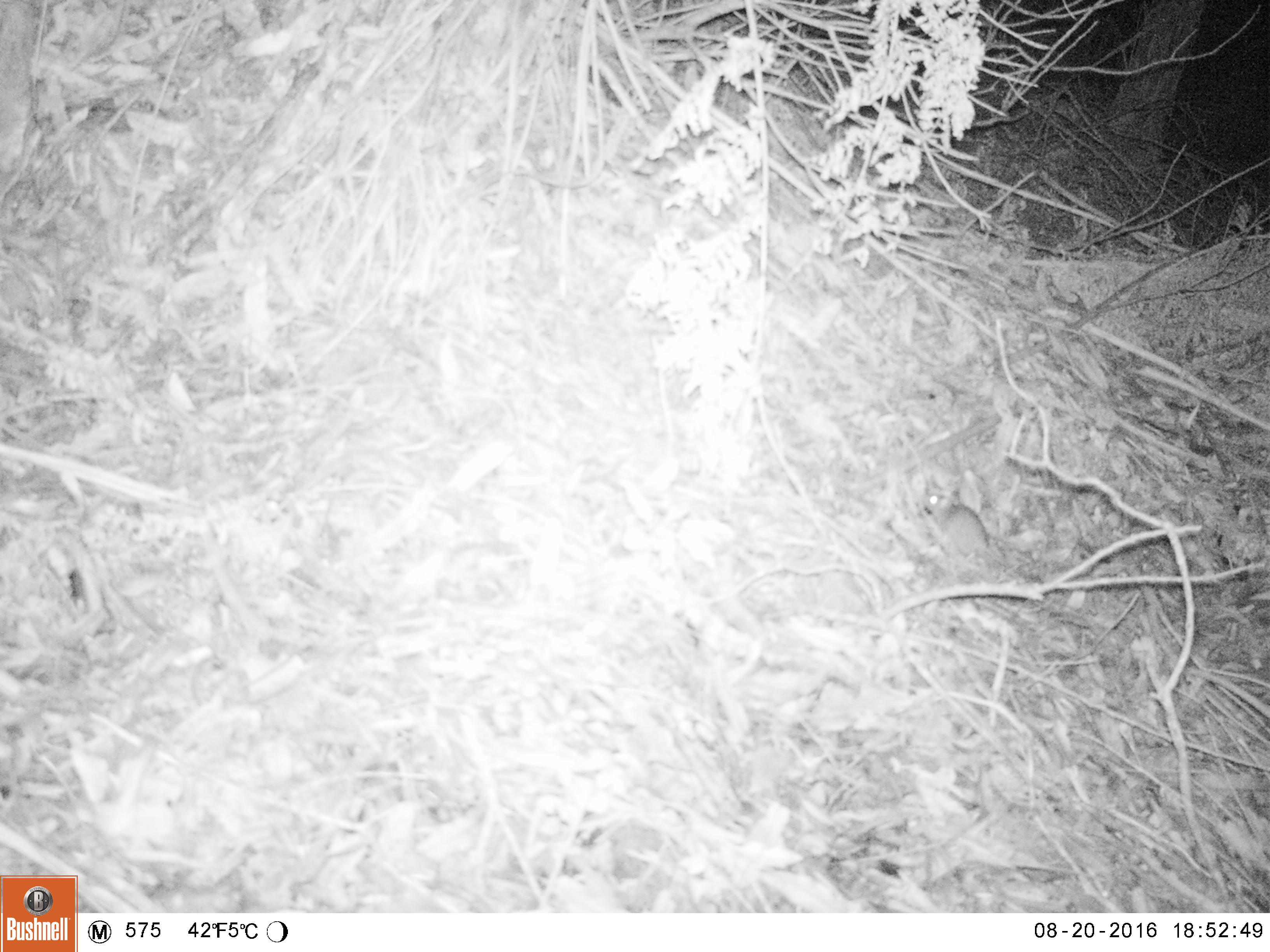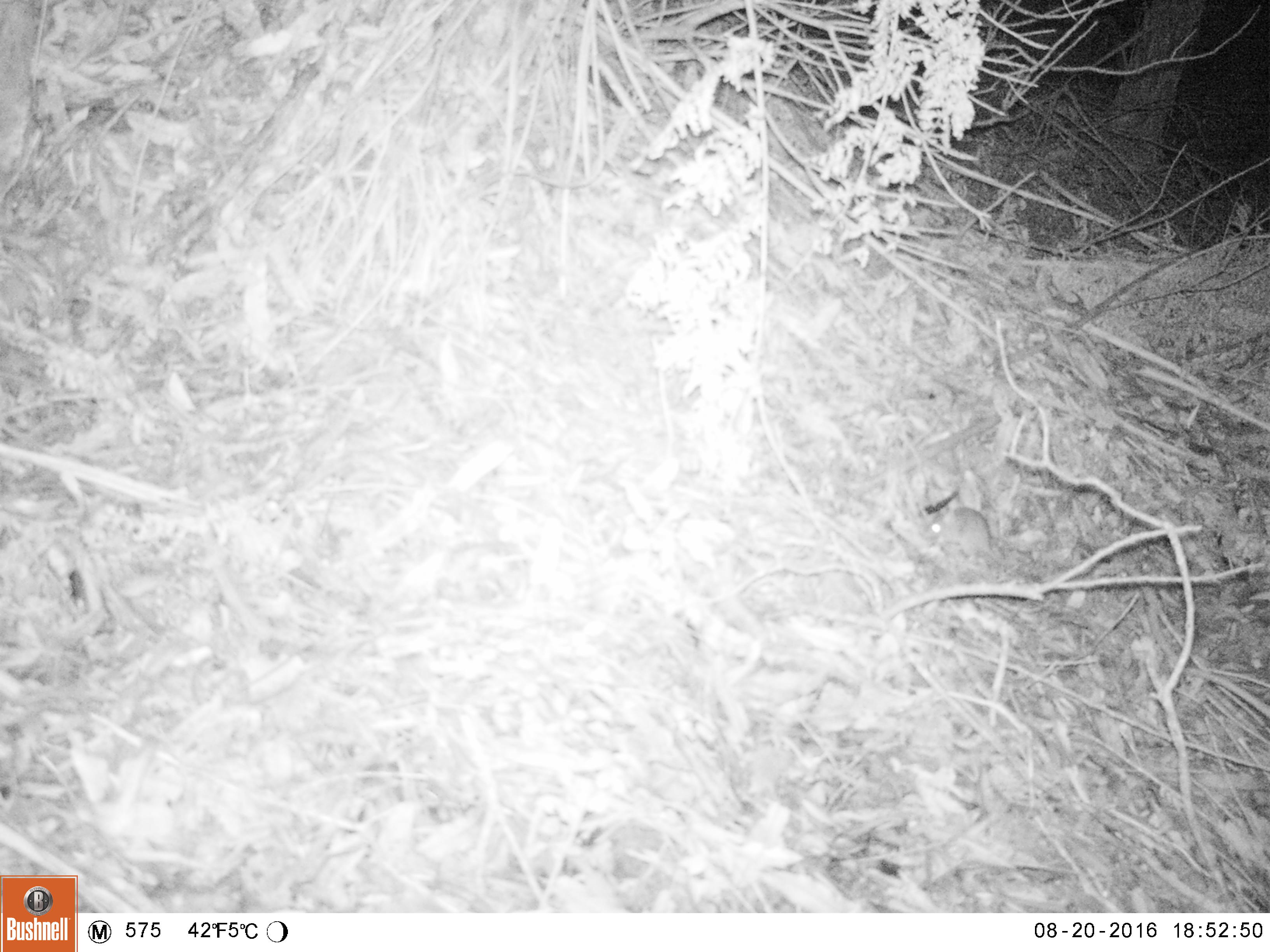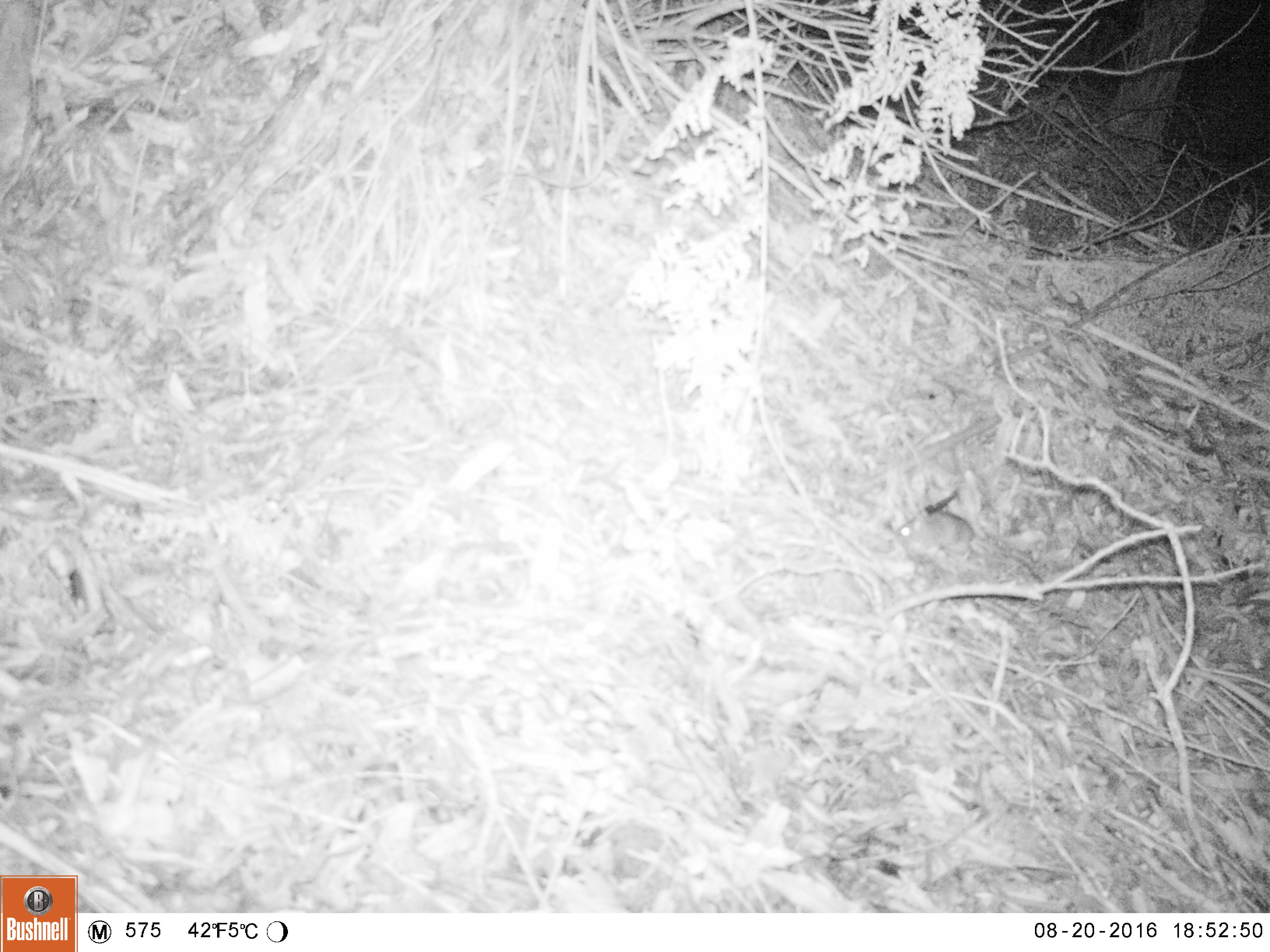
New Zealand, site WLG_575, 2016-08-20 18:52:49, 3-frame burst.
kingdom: Animalia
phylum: Chordata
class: Mammalia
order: Rodentia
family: Muridae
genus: Mus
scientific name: Mus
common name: mouse